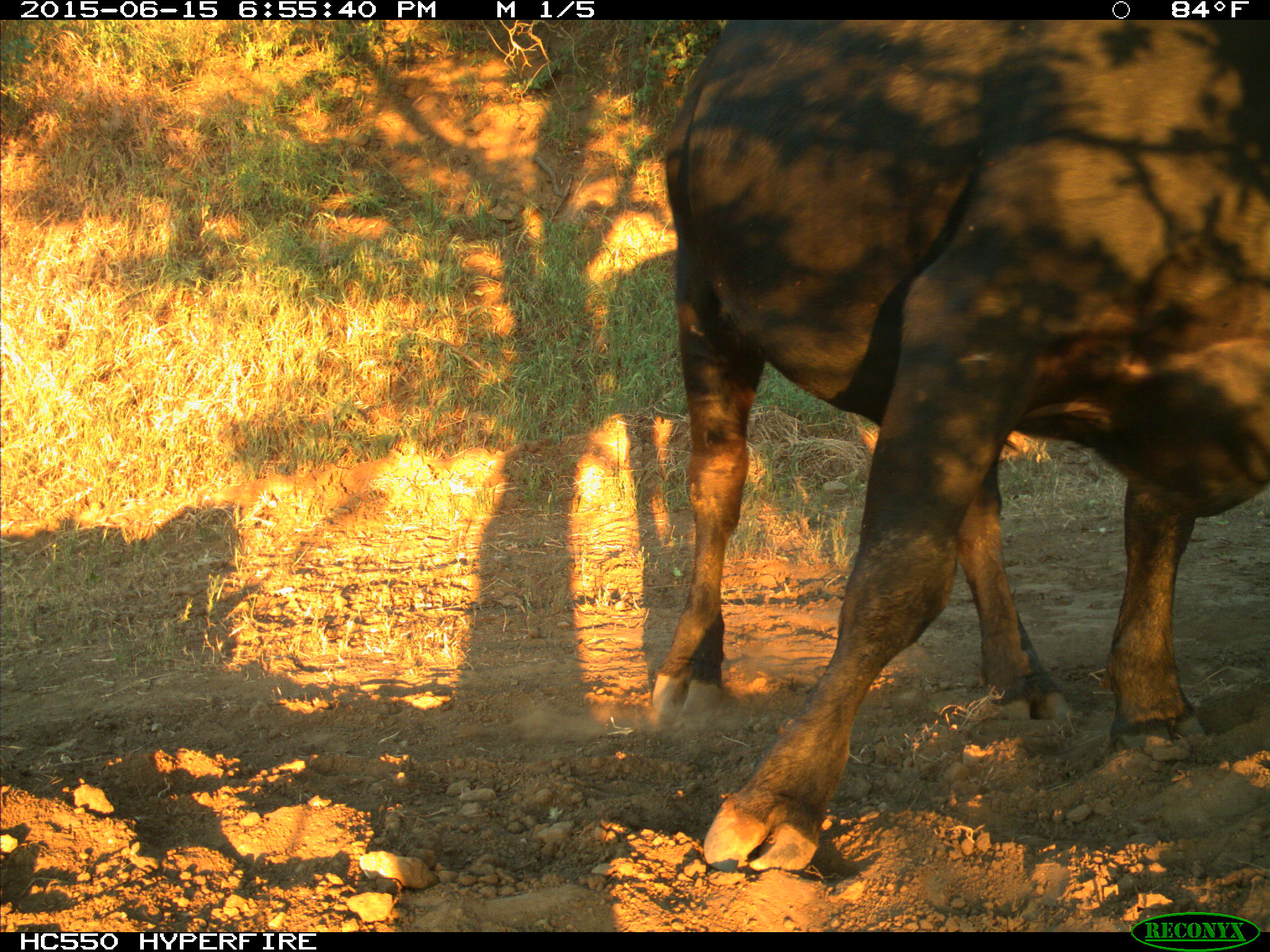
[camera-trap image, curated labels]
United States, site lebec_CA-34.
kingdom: Animalia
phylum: Chordata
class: Mammalia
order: Artiodactyla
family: Bovidae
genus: Bos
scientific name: Bos taurus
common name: domestic cow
Bos taurus (domestic cow).